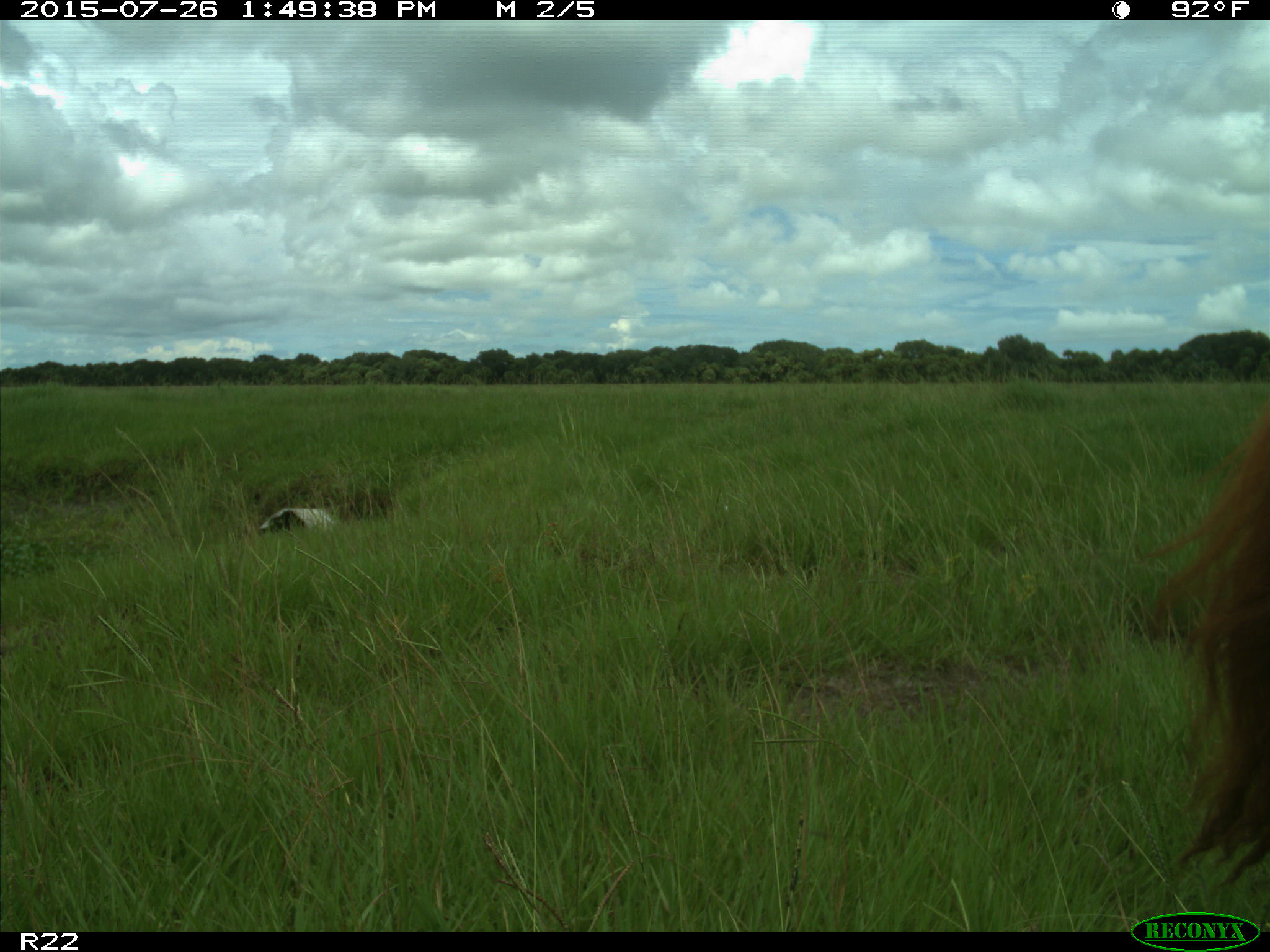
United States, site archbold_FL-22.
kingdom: Animalia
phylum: Chordata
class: Mammalia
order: Artiodactyla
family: Bovidae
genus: Bos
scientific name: Bos taurus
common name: domestic cow